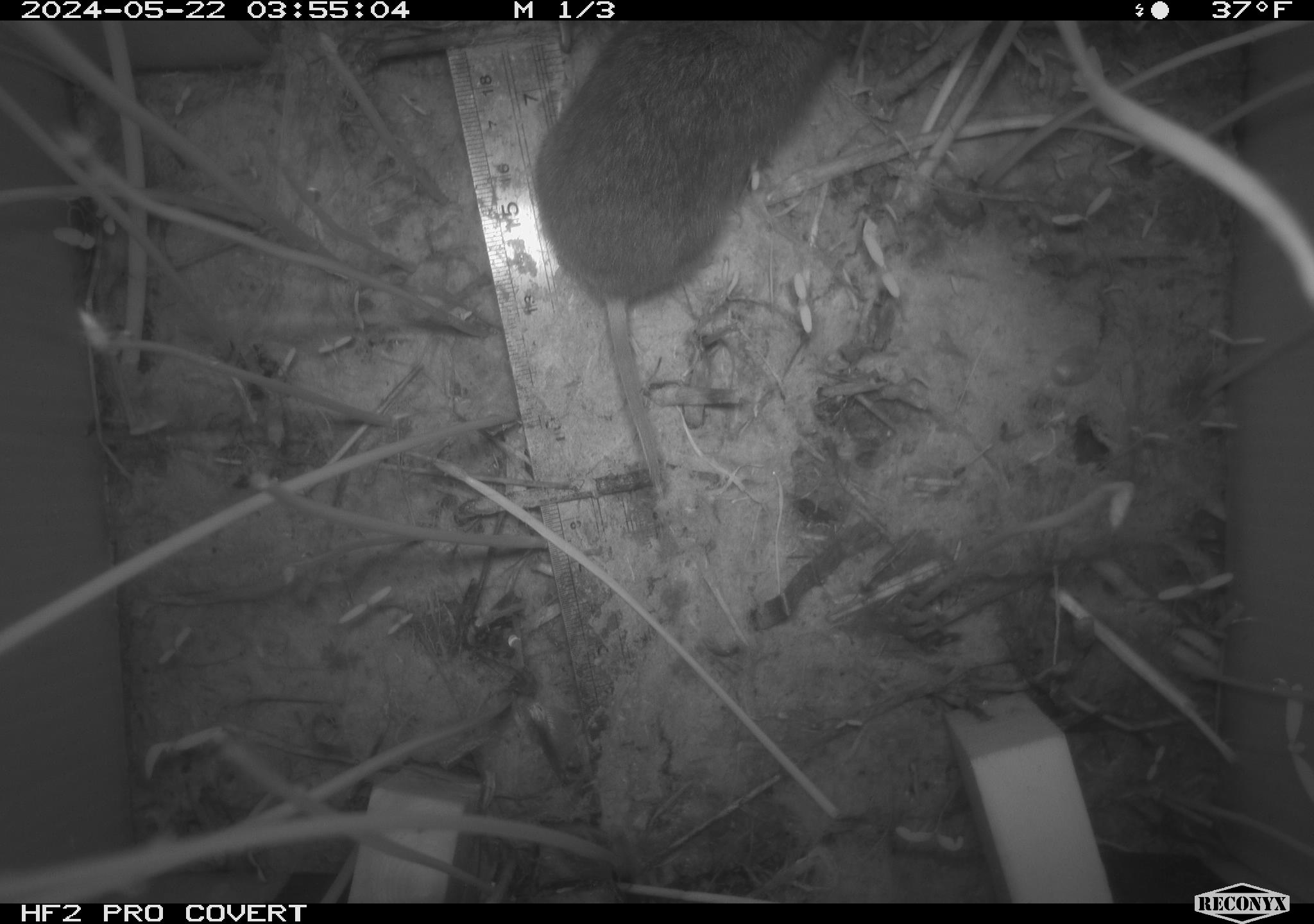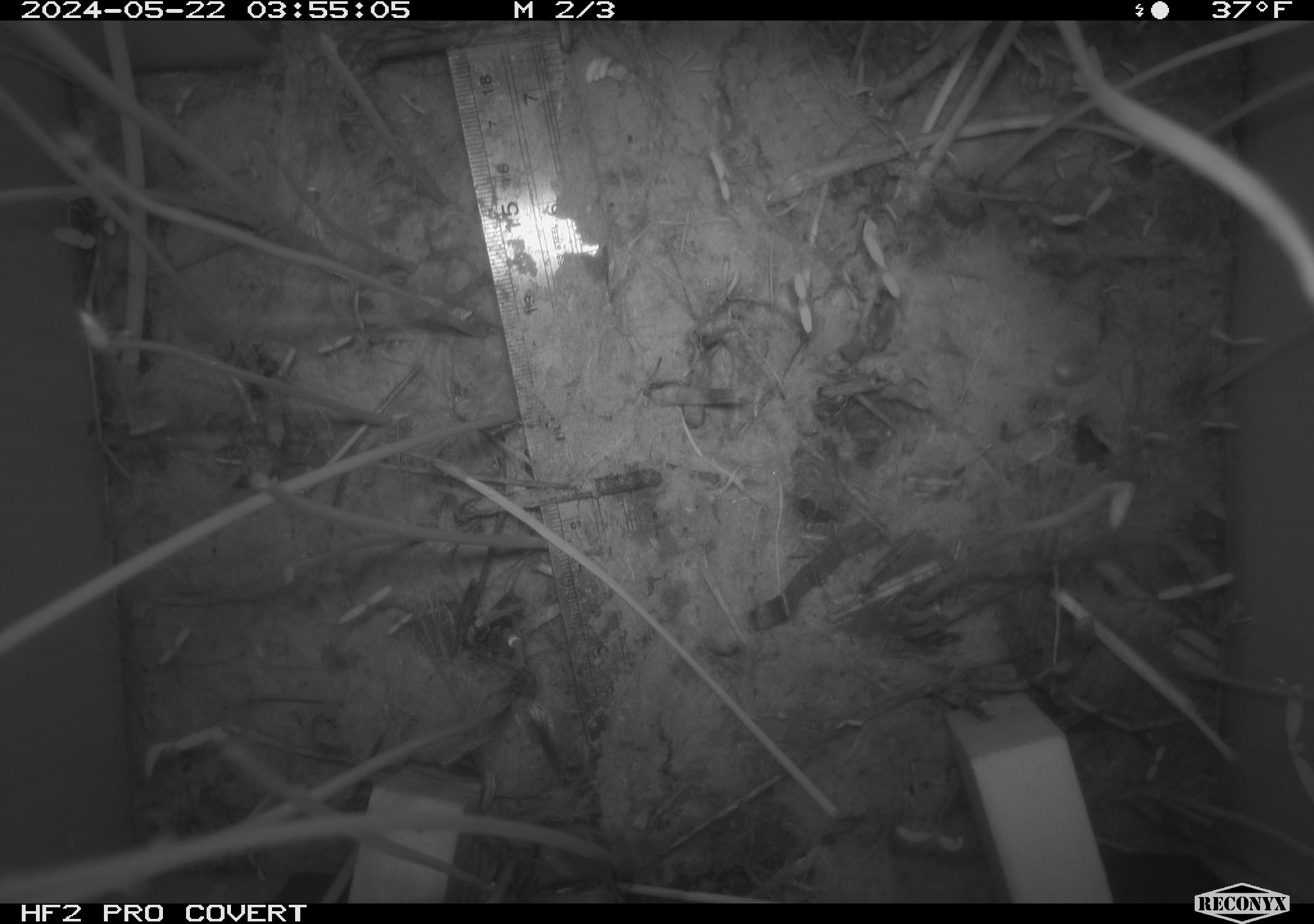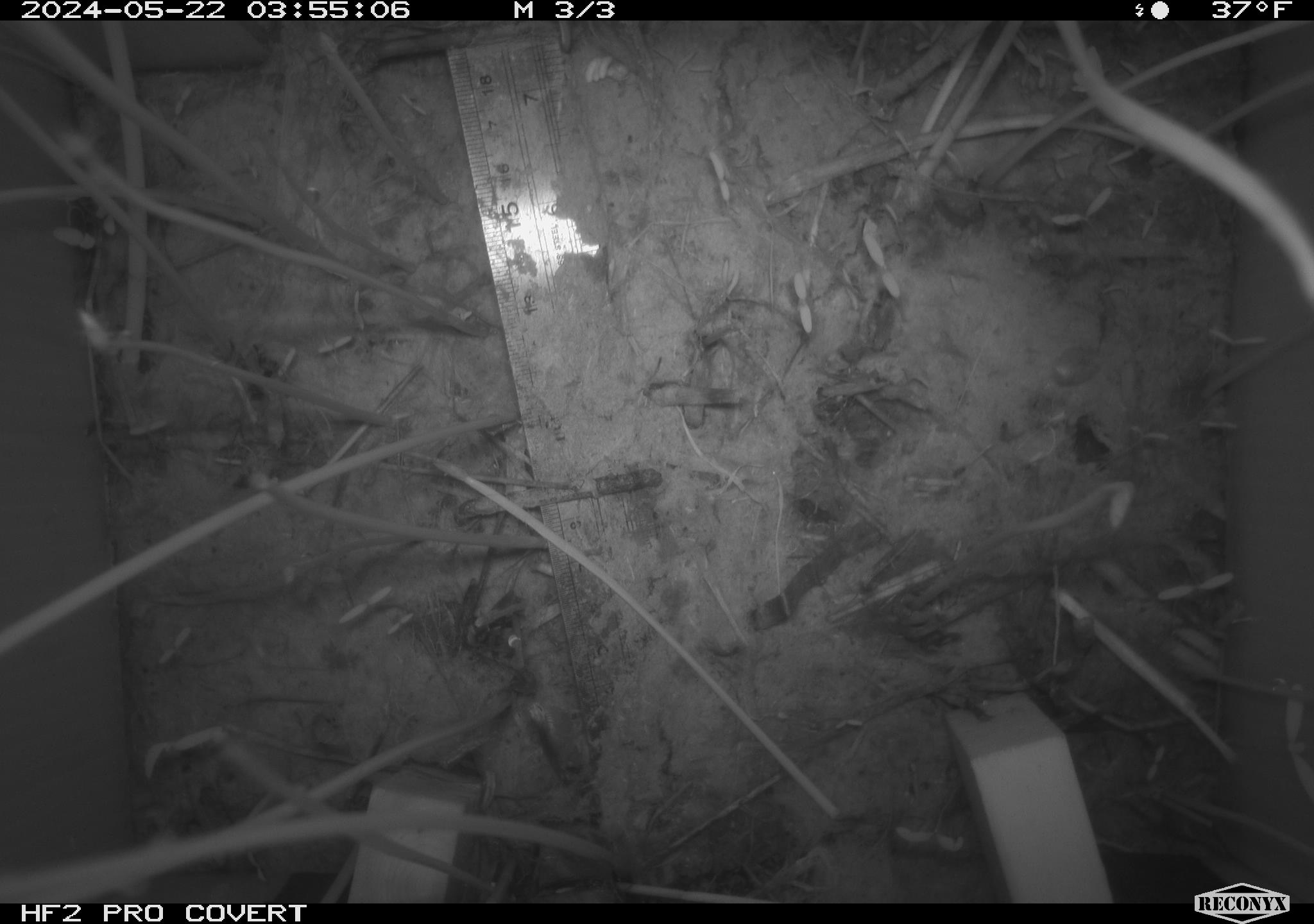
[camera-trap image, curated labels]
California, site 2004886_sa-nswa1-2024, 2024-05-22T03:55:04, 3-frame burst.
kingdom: Animalia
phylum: Chordata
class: Mammalia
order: Rodentia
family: Cricetidae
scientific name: Arvicolinae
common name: voles, lemmings, and muskrats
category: arvicolinae subfamily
Arvicolinae subfamily (voles, lemmings, and muskrats) (Arvicolinae).